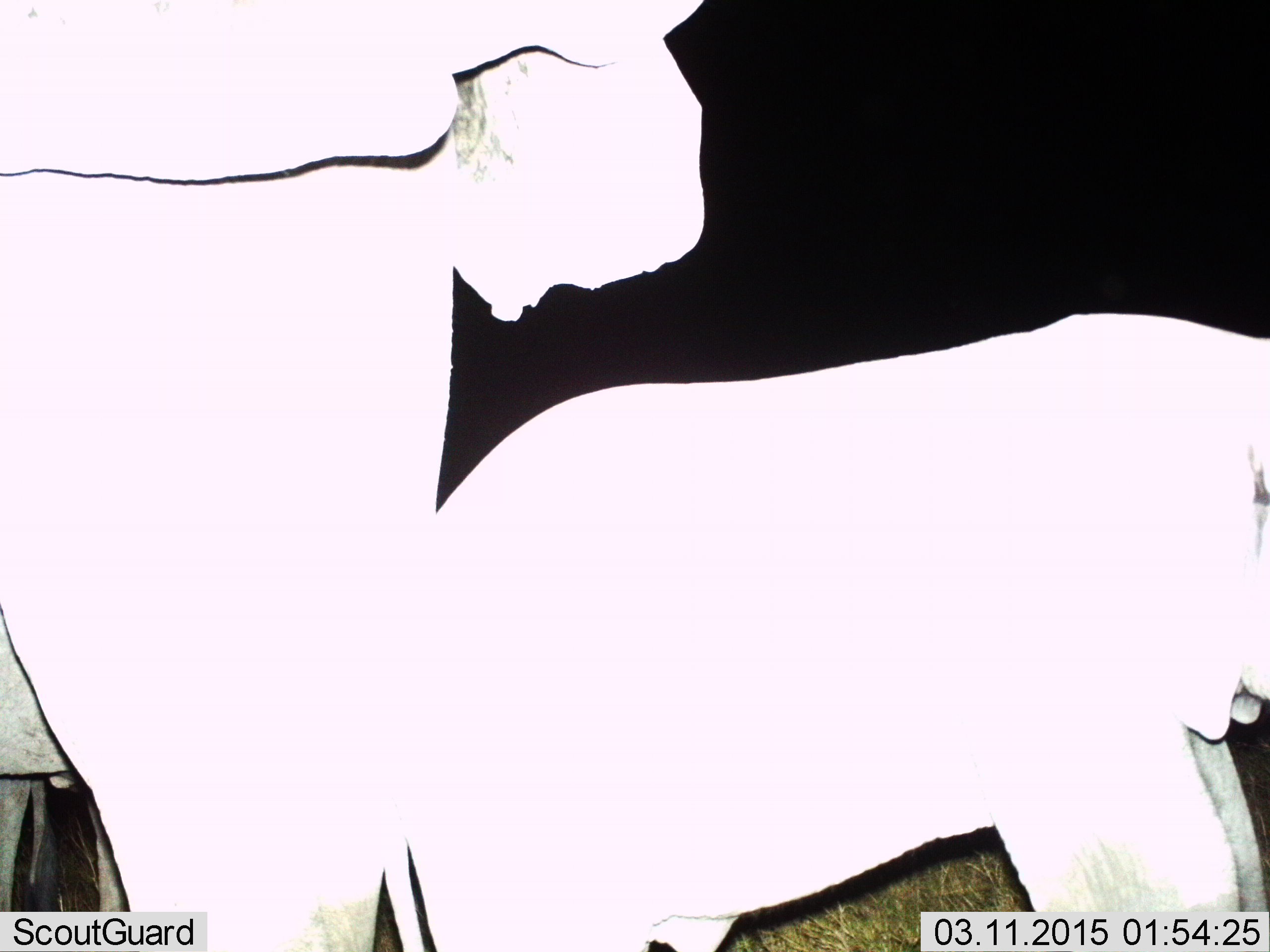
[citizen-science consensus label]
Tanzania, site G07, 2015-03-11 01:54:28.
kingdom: Animalia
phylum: Chordata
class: Mammalia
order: Proboscidea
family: Elephantidae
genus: Loxodonta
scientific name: Loxodonta africana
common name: african bush elephant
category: elephant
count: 2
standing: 90%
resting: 0%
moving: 10%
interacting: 0%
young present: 70%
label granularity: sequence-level